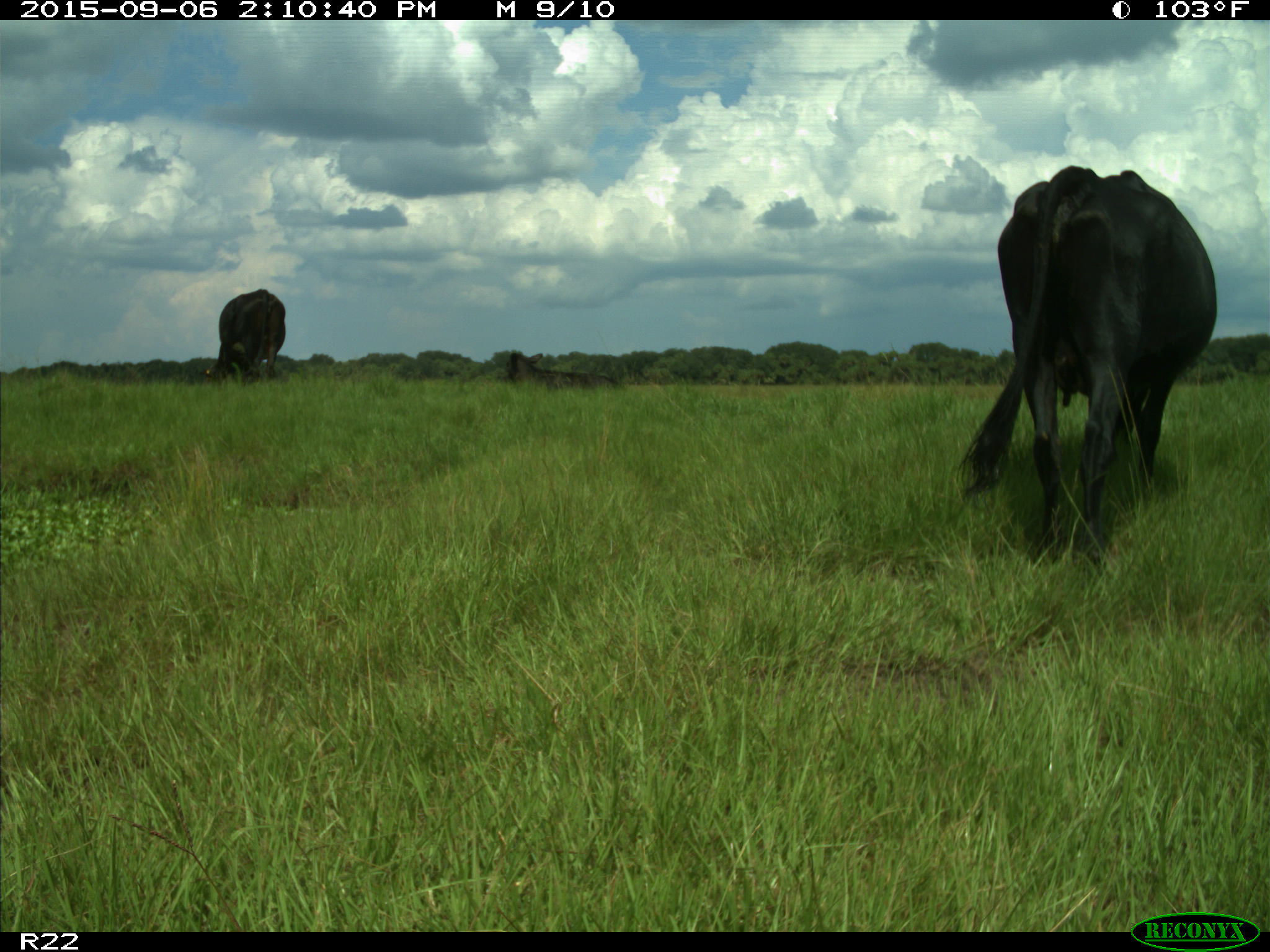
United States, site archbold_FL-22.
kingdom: Animalia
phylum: Chordata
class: Mammalia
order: Artiodactyla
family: Bovidae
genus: Bos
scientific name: Bos taurus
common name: domestic cow